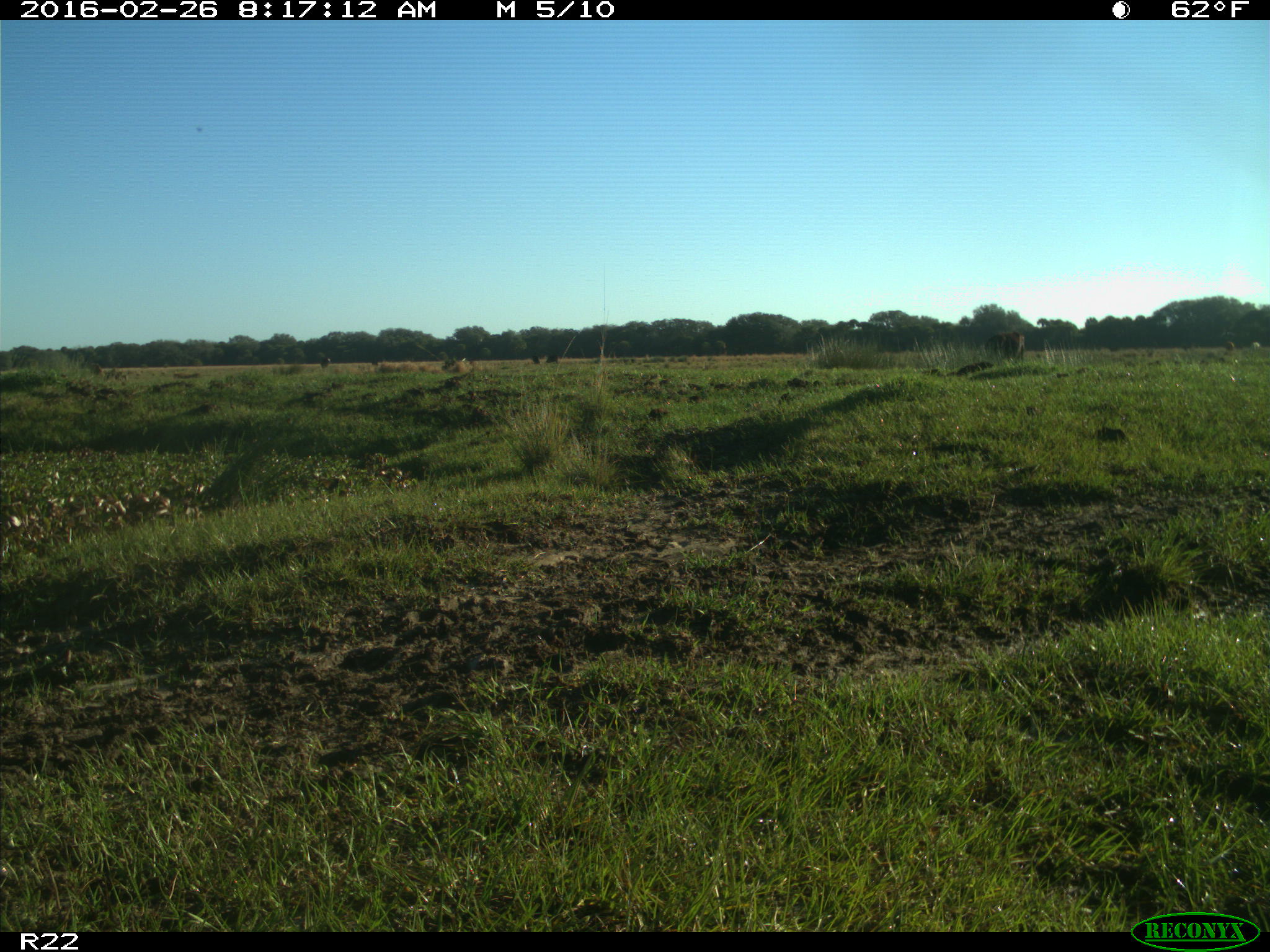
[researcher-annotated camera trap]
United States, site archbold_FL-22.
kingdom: Animalia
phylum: Chordata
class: Mammalia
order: Artiodactyla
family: Bovidae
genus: Bos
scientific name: Bos taurus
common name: domestic cow